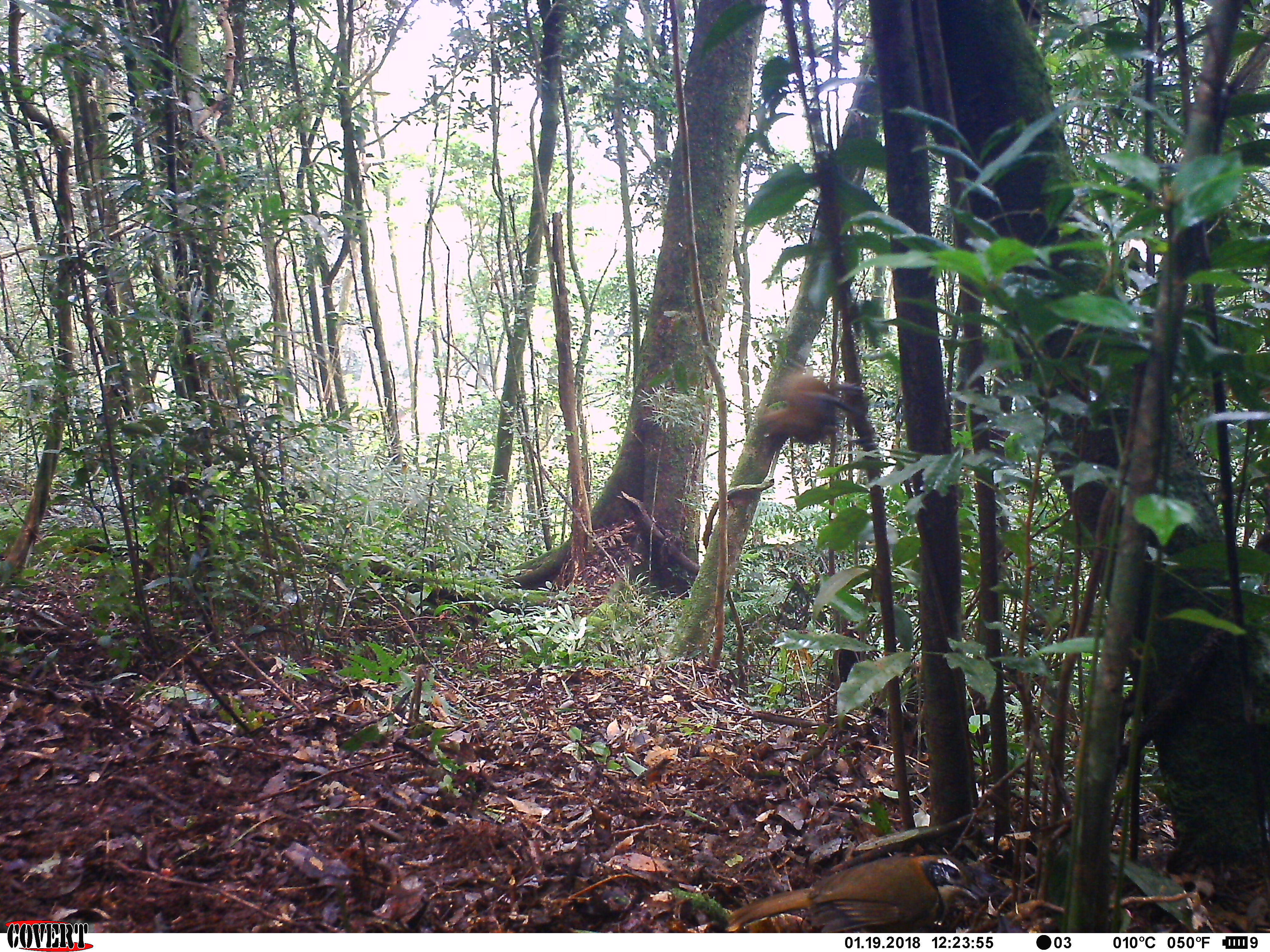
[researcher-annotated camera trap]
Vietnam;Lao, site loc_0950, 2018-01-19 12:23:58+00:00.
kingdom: Animalia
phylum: Chordata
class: Aves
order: Passeriformes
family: Leiothrichidae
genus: Pterorhinus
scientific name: Pterorhinus pectoralis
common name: necklaced laughingthrush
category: necklaced laughingthrush sp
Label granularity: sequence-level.